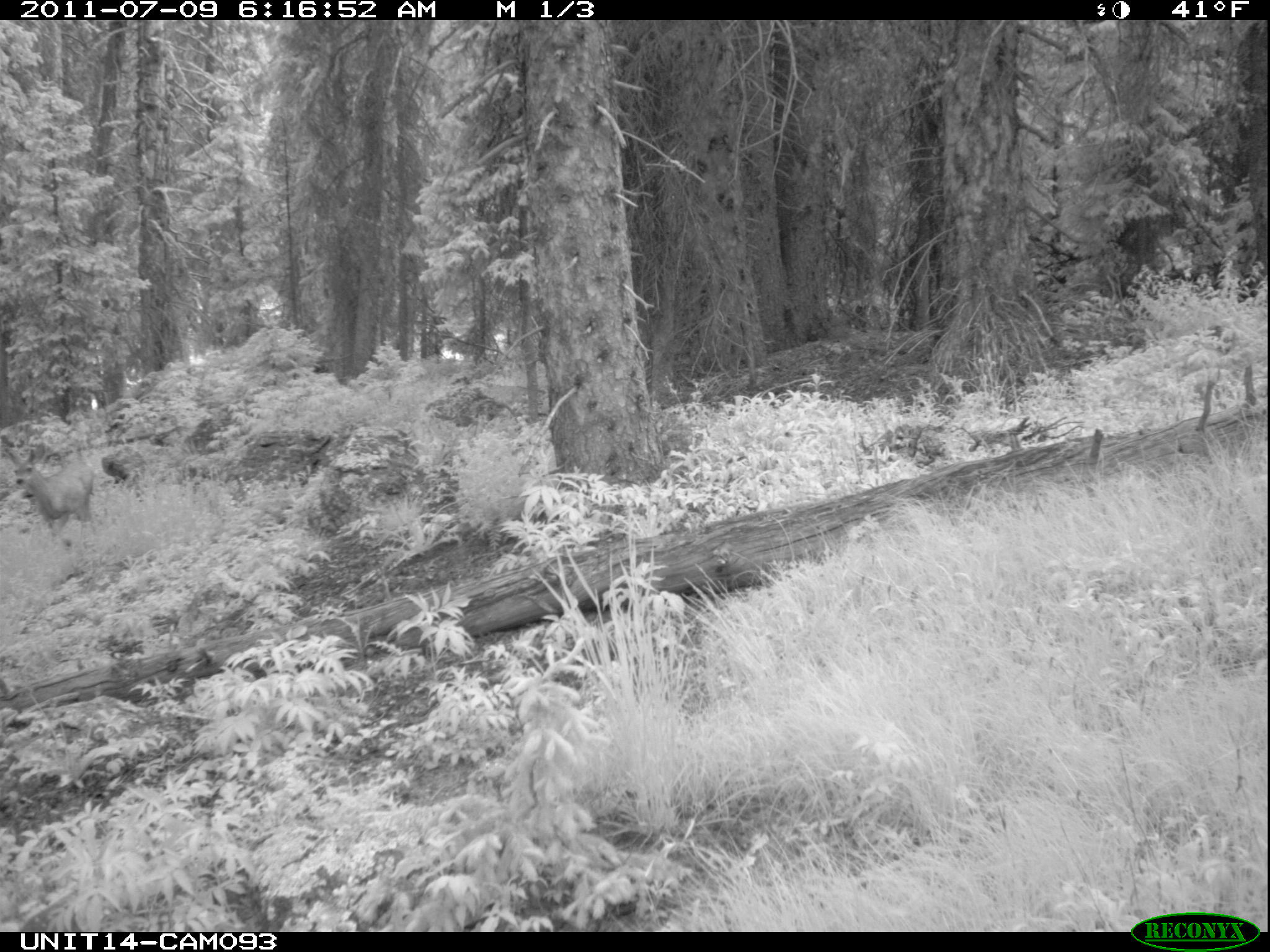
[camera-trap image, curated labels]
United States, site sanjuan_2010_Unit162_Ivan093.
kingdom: Animalia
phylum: Chordata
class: Mammalia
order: Artiodactyla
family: Cervidae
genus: Odocoileus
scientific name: Odocoileus hemionus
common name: mule deer